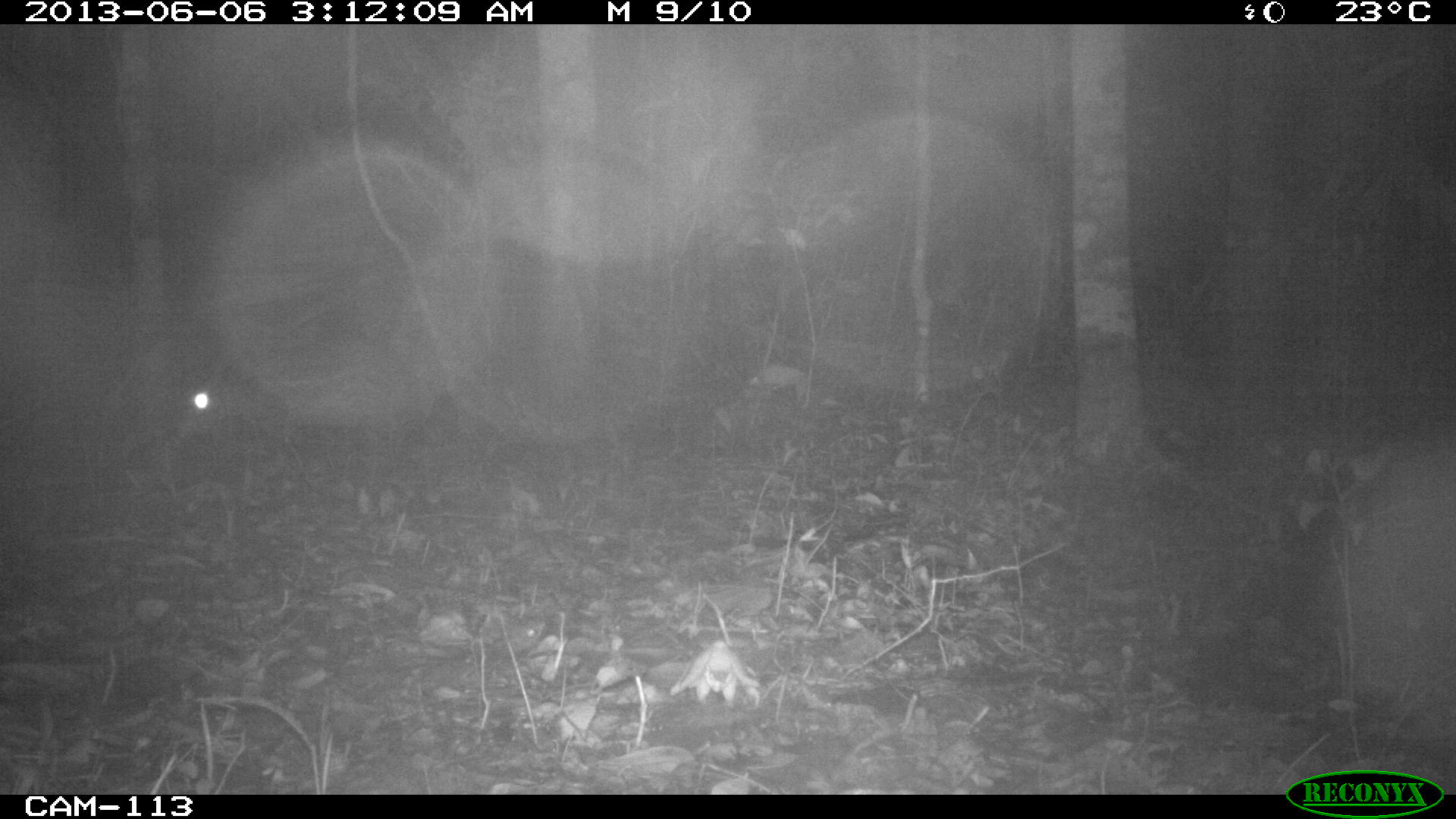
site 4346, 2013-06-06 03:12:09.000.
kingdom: Animalia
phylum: Chordata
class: Mammalia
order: Rodentia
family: Cuniculidae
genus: Cuniculus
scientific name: Cuniculus paca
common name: lowland paca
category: agouti paca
Agouti paca (lowland paca) (Cuniculus paca), count 1.